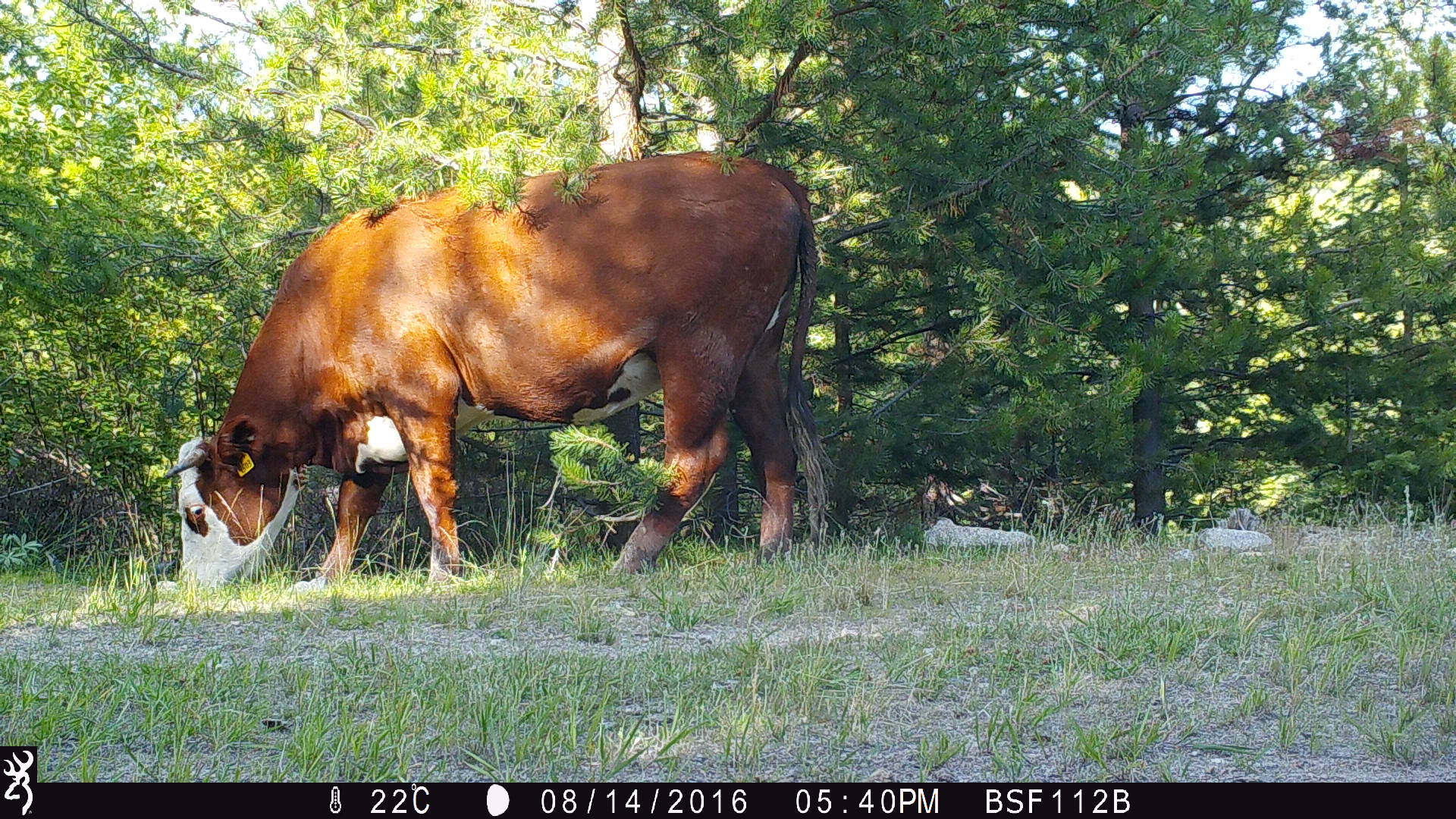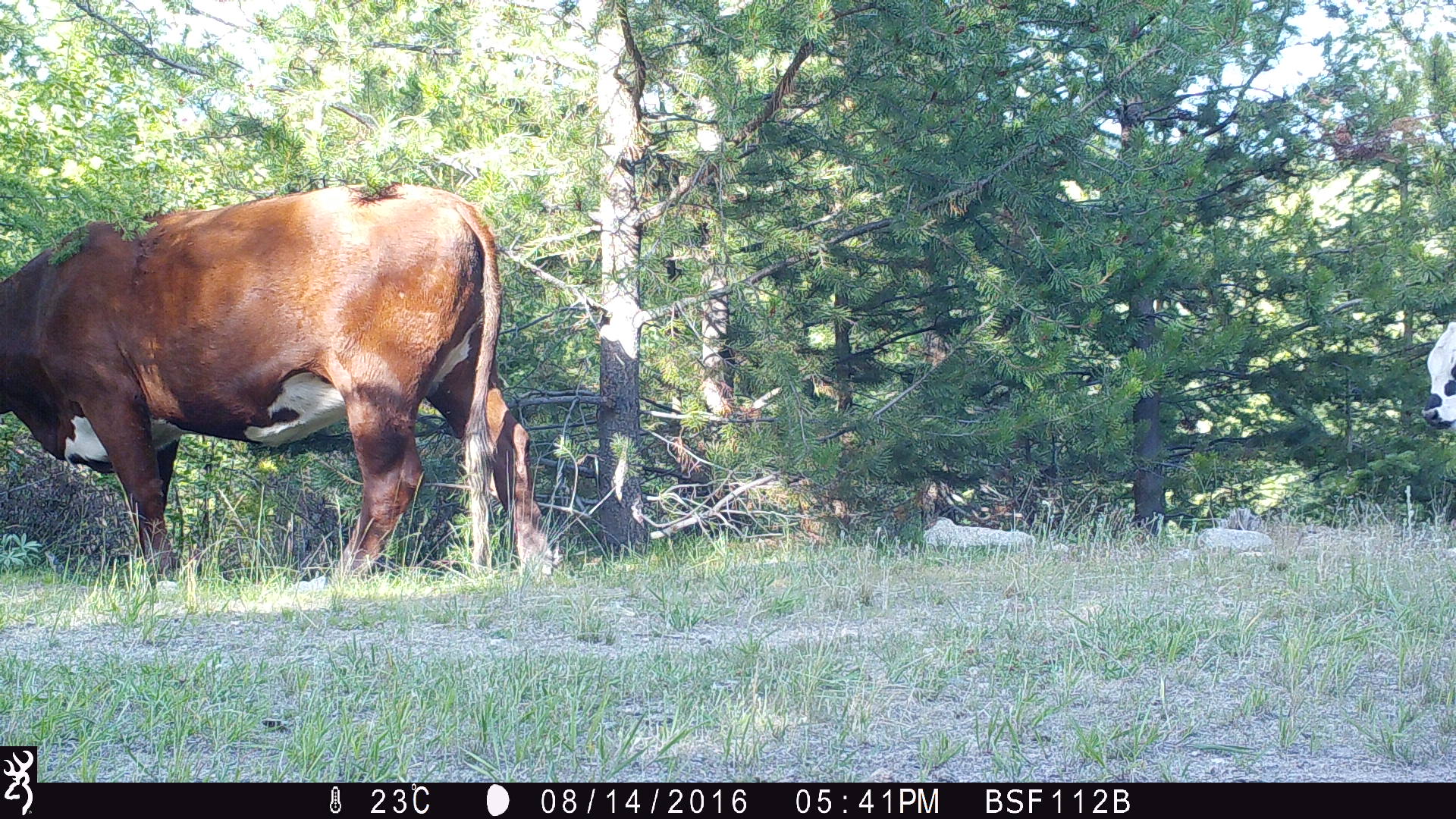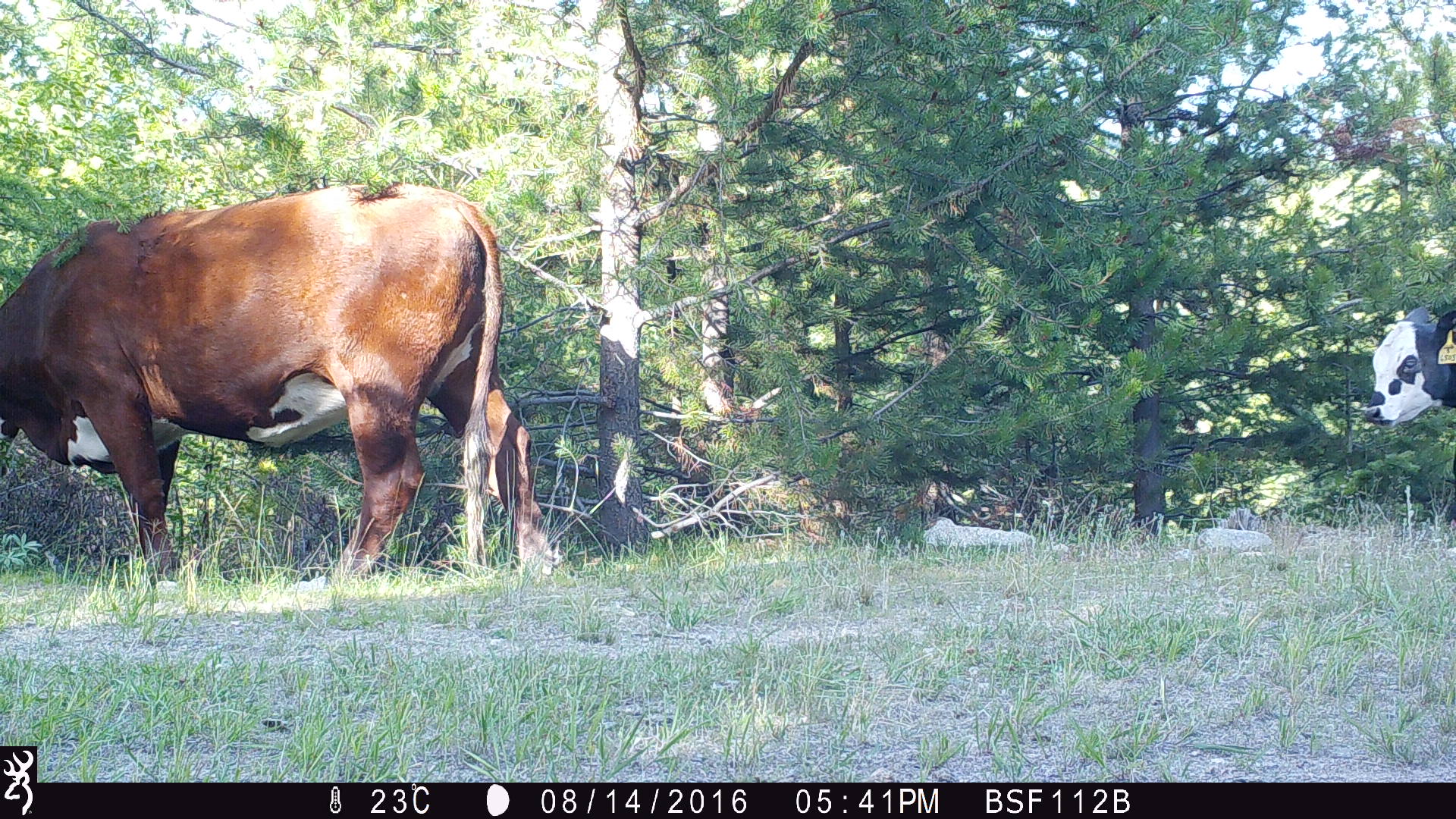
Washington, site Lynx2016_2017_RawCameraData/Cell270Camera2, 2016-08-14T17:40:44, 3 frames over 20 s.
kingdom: Animalia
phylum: Chordata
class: Mammalia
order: Artiodactyla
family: Bovidae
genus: Bos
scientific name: Bos taurus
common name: domestic cattle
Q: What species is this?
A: Domestic cattle (Bos taurus).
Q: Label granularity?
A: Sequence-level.